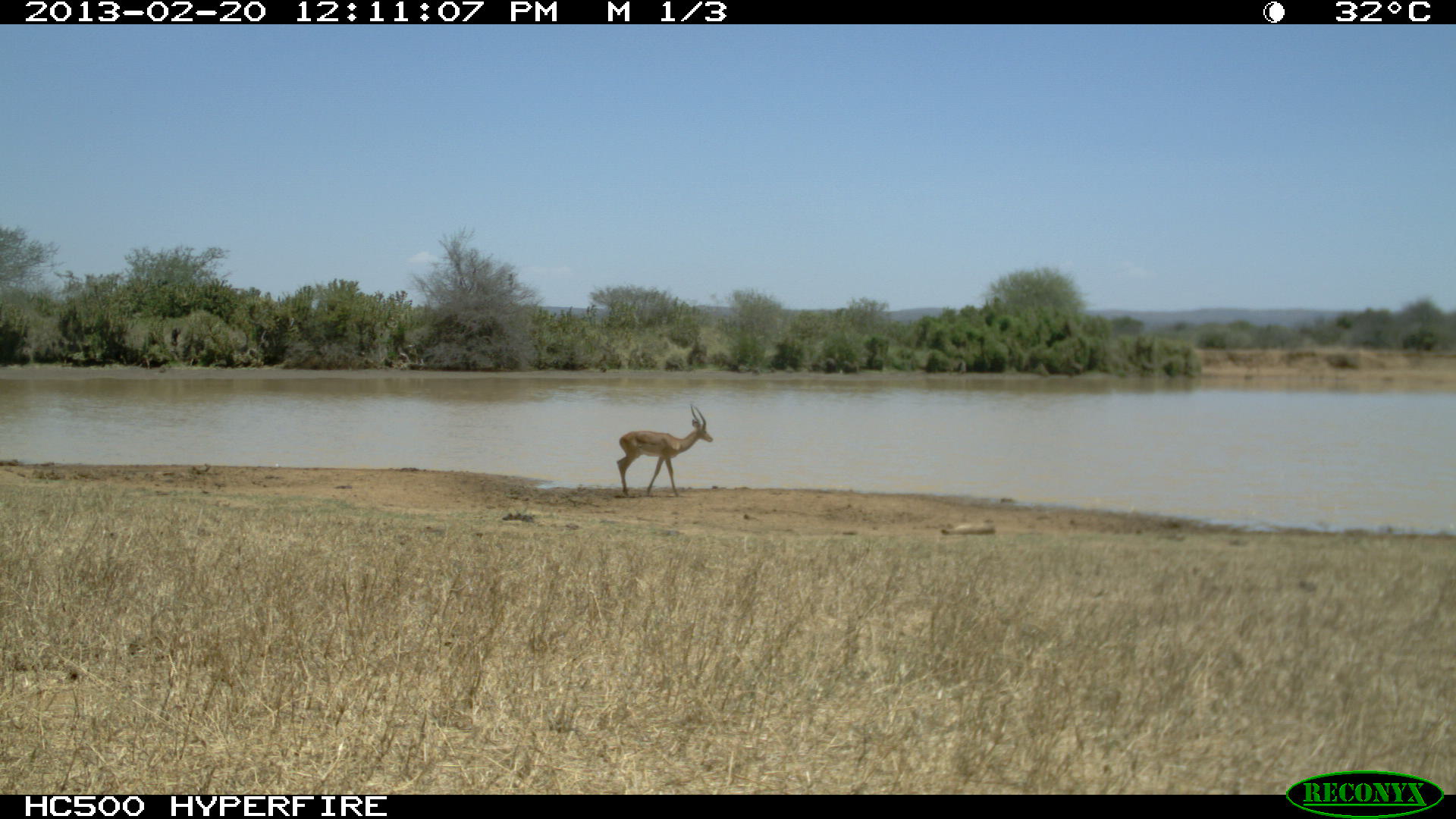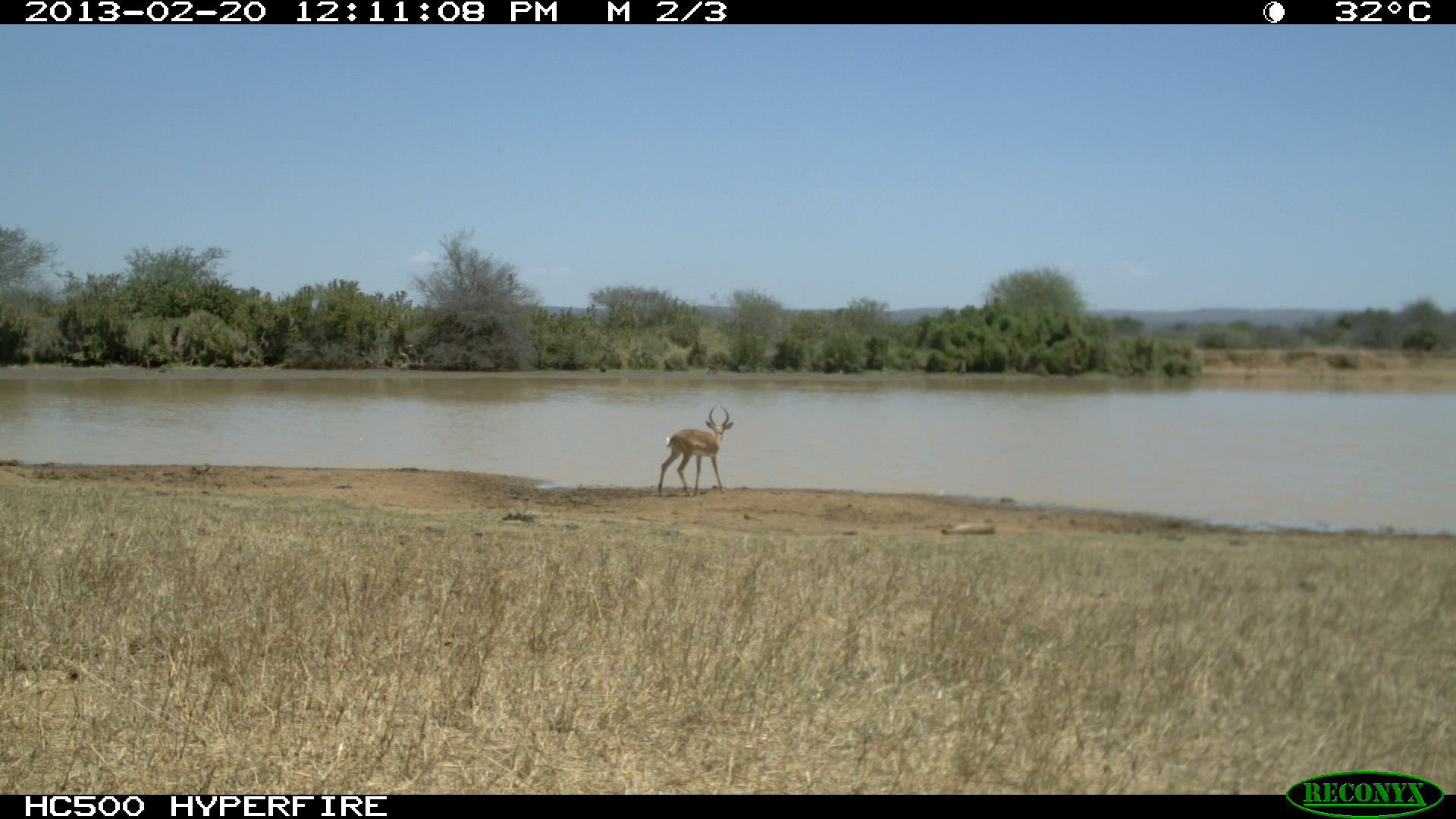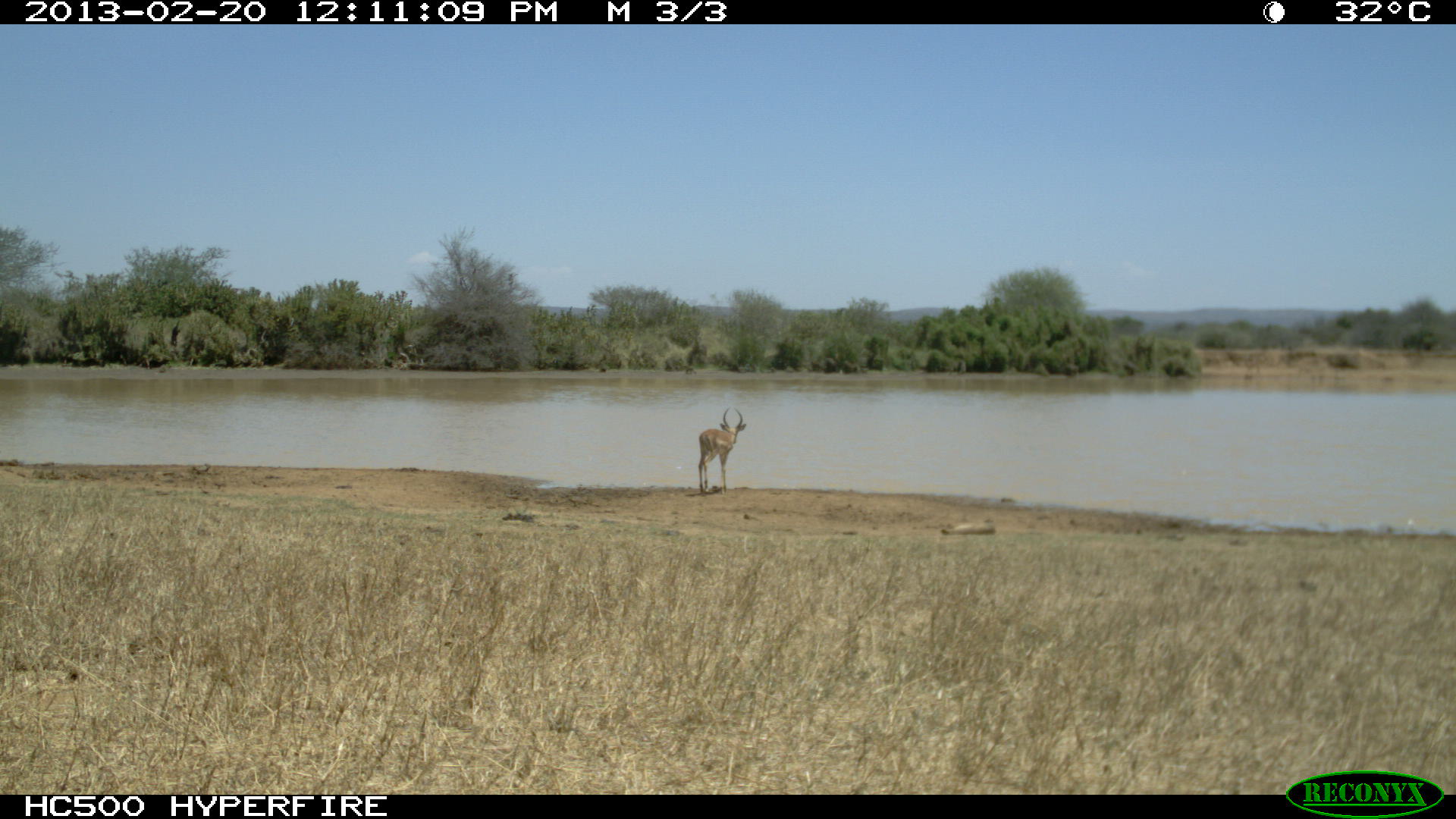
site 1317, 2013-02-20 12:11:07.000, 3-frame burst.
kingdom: Animalia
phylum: Chordata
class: Mammalia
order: Artiodactyla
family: Bovidae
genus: Aepyceros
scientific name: Aepyceros melampus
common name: impala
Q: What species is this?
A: Aepyceros melampus (impala).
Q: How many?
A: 1.